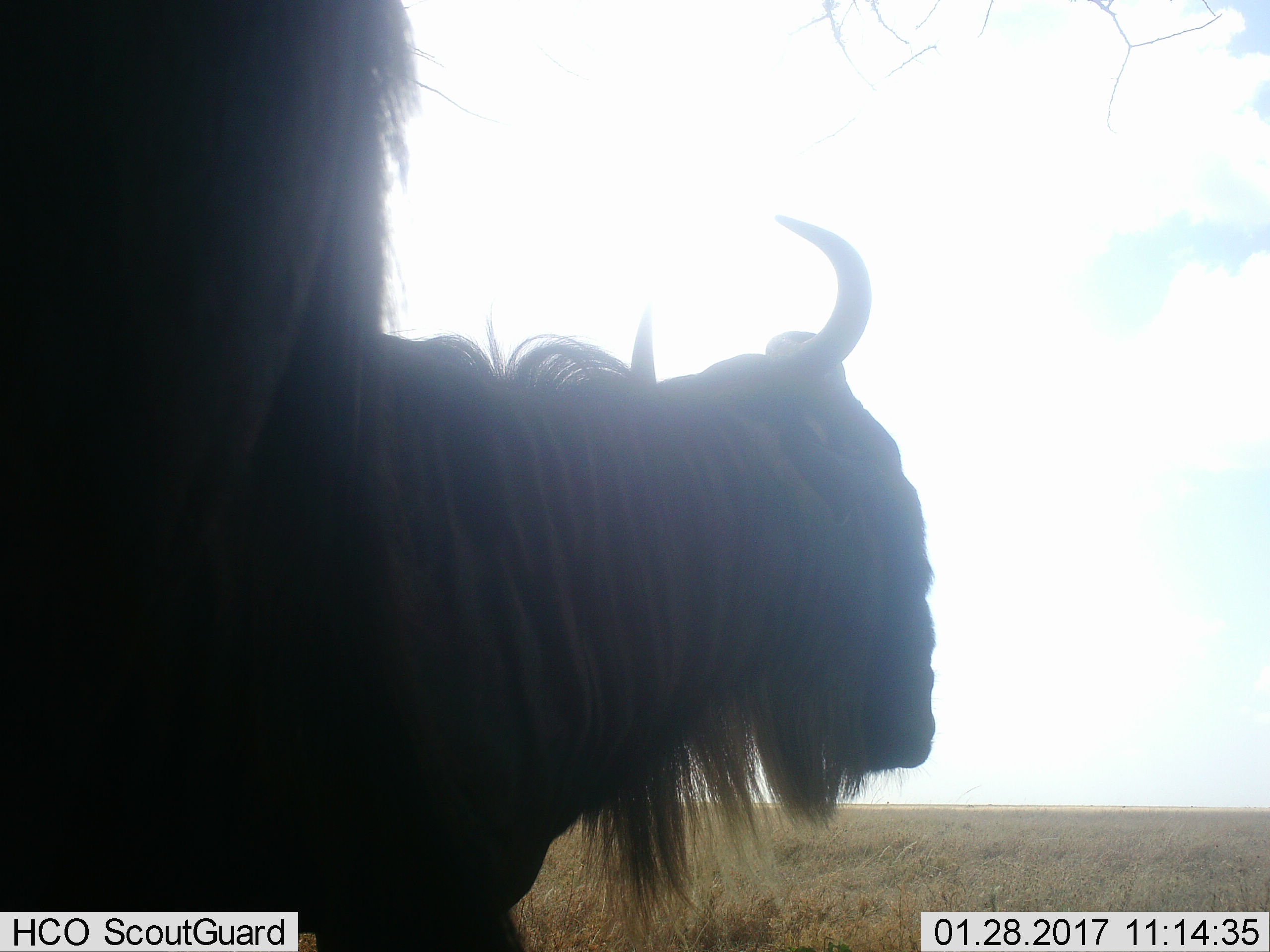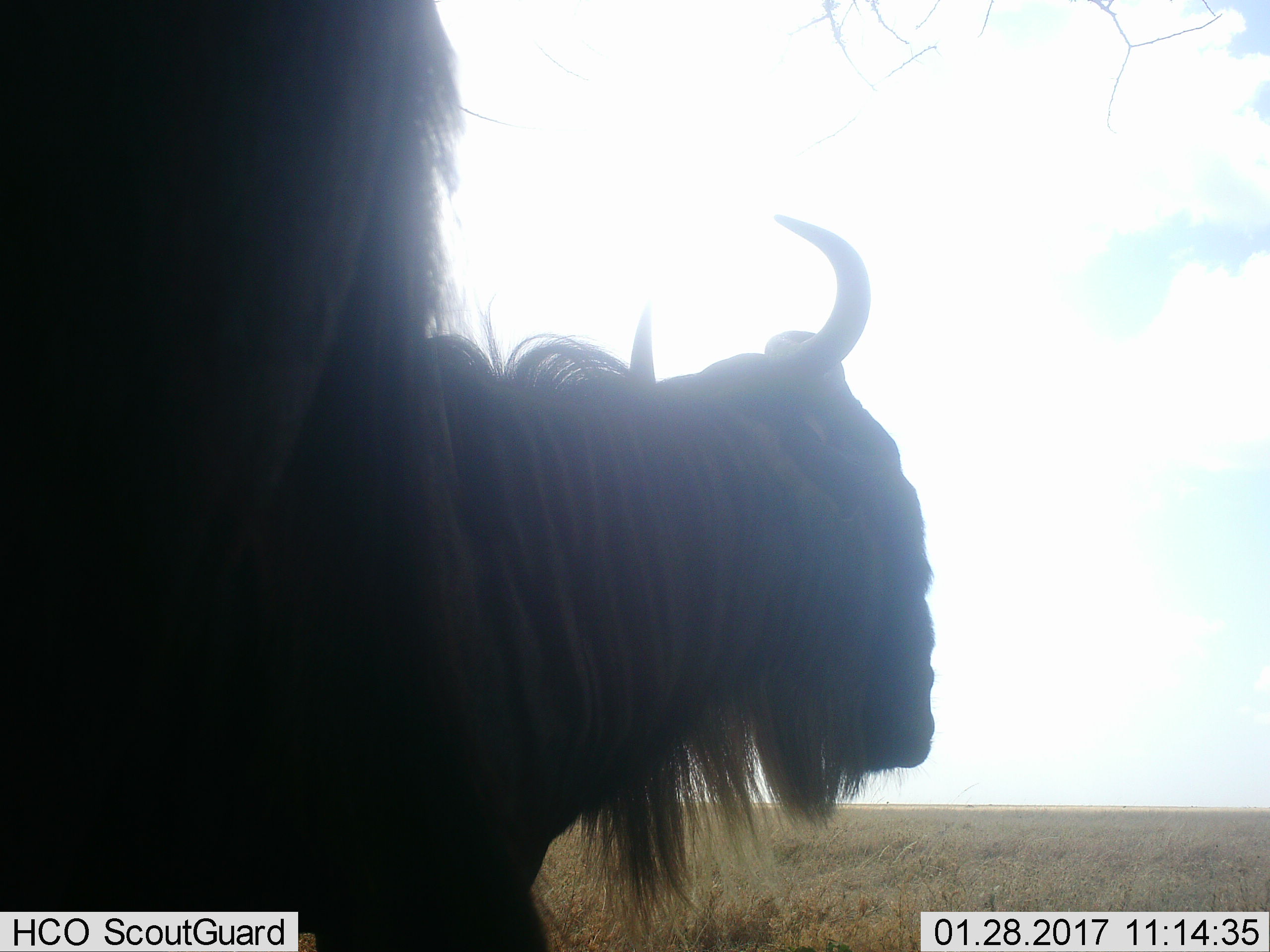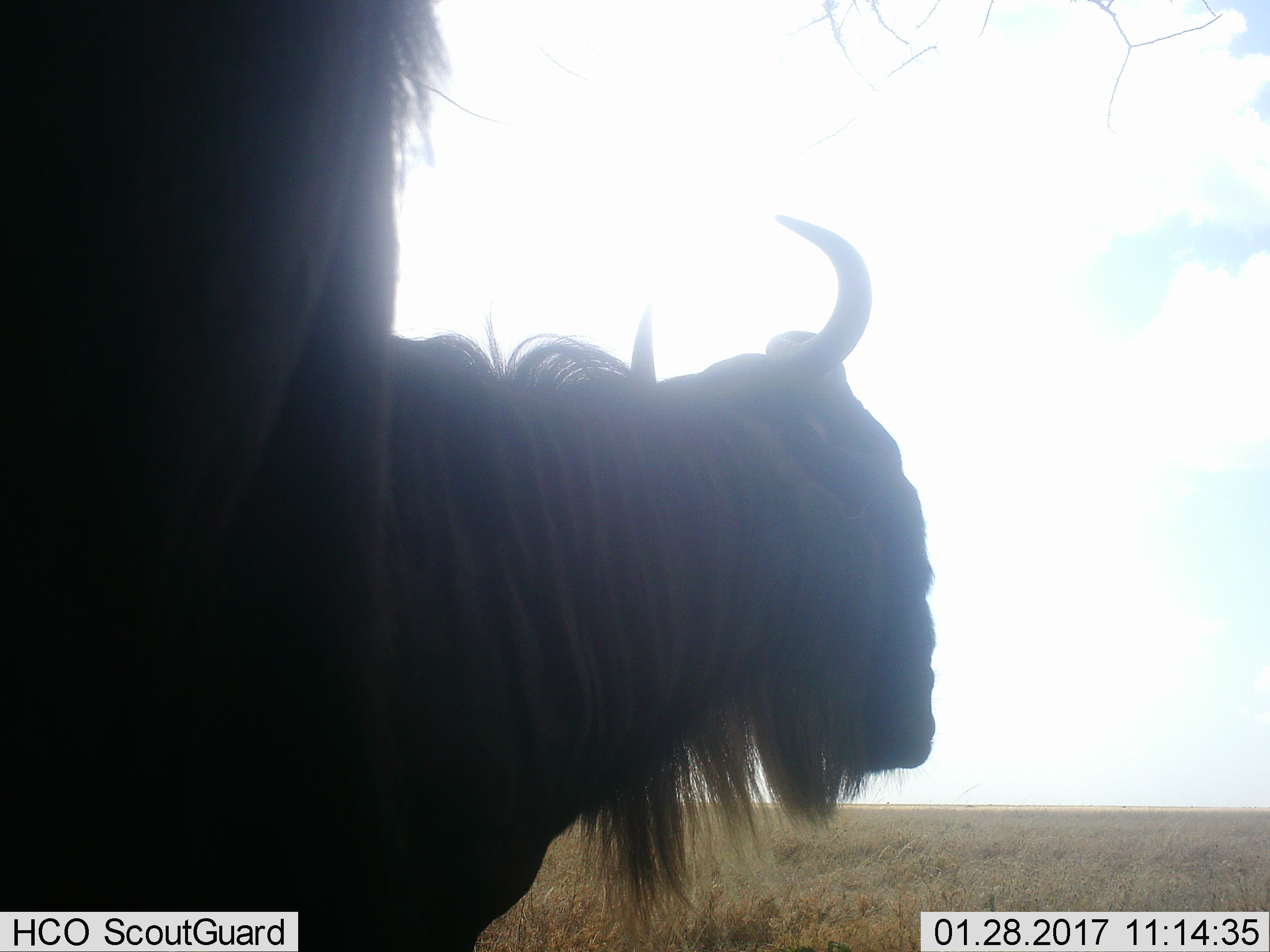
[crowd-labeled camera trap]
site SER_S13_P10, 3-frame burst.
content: unidentified animal